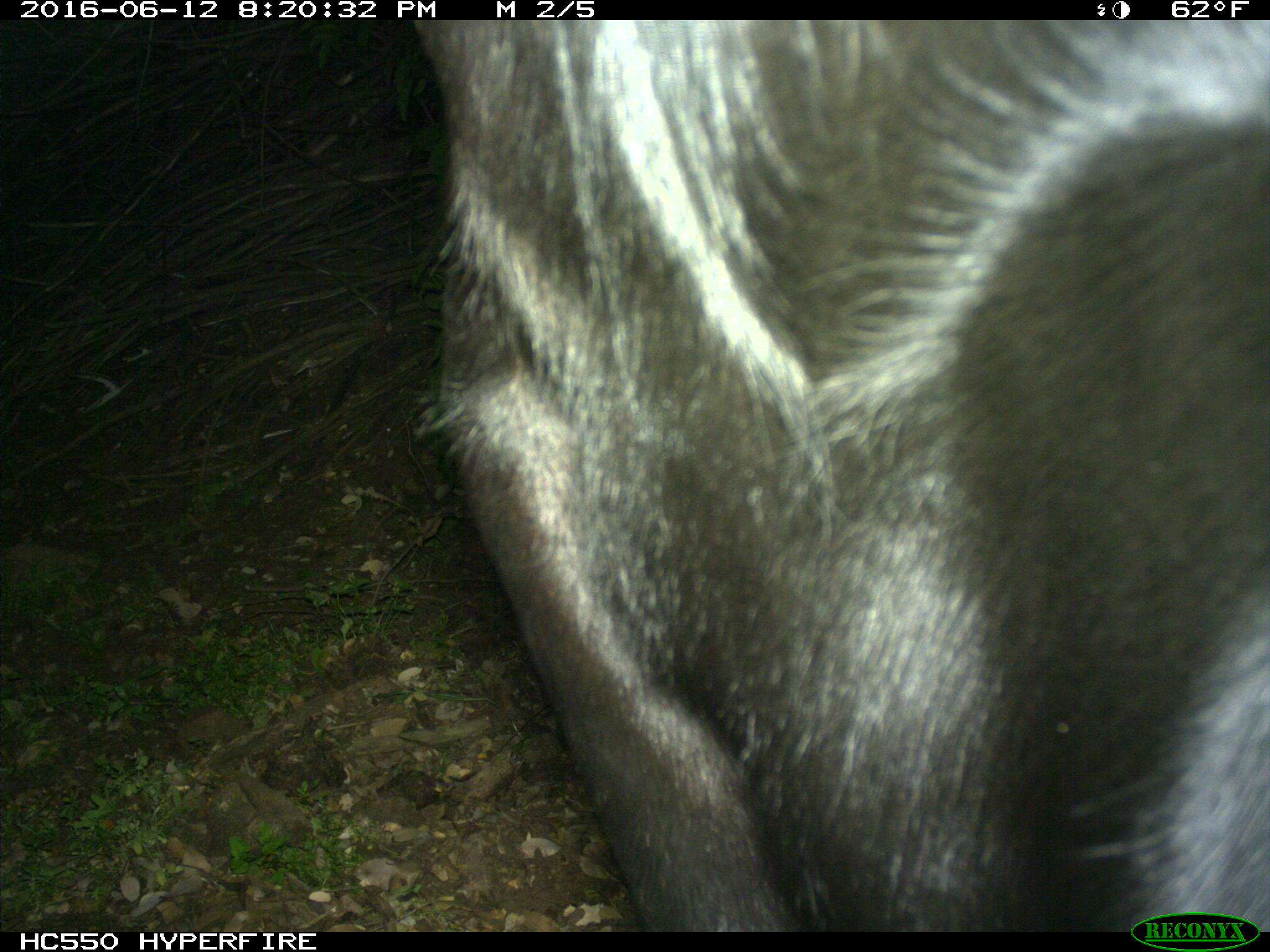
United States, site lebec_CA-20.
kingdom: Animalia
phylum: Chordata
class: Mammalia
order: Artiodactyla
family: Bovidae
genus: Bos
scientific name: Bos taurus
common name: domestic cow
Bos taurus (domestic cow).